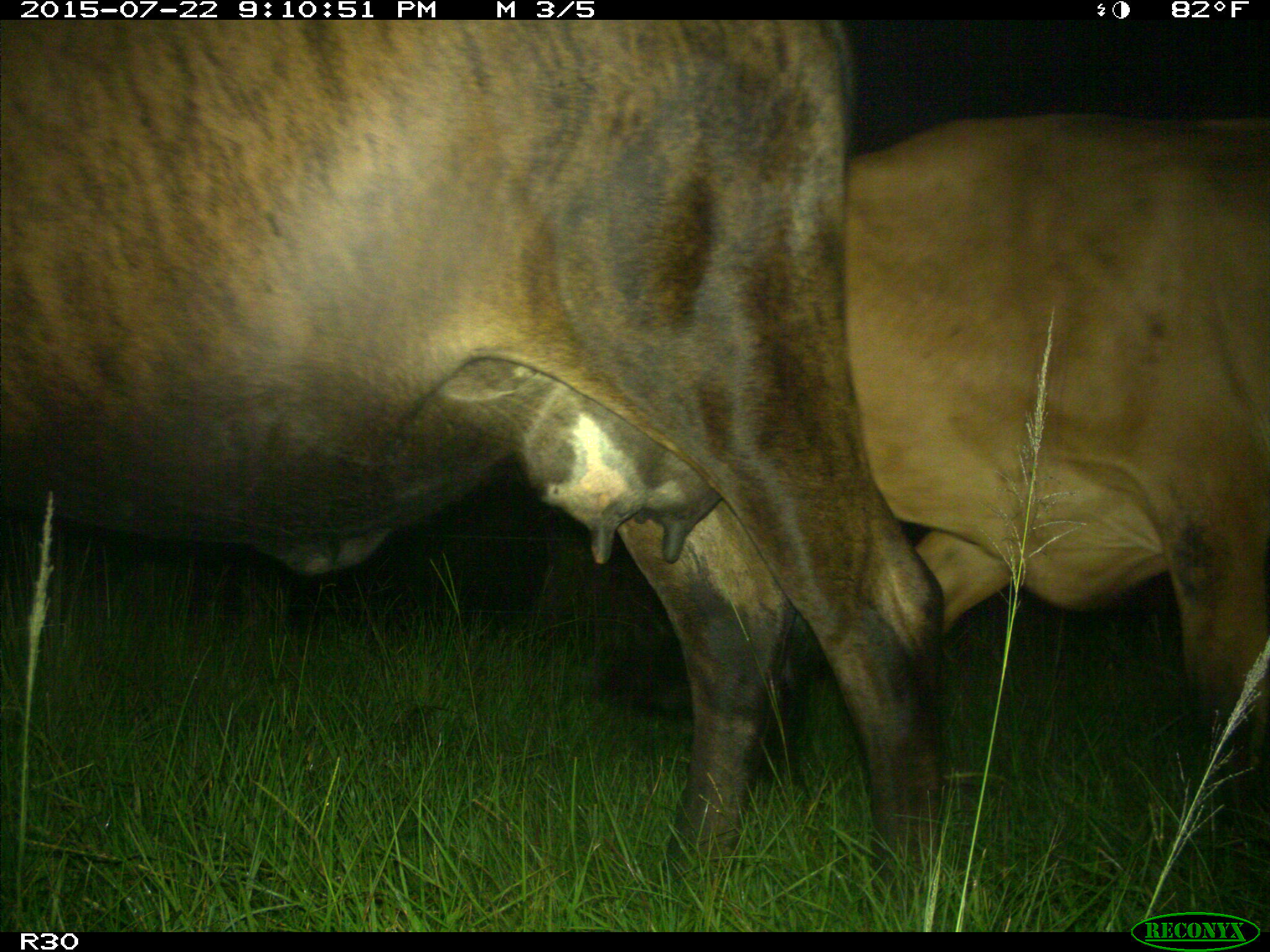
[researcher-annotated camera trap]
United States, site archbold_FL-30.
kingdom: Animalia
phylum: Chordata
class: Mammalia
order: Artiodactyla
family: Bovidae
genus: Bos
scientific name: Bos taurus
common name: domestic cow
Bos taurus (domestic cow).